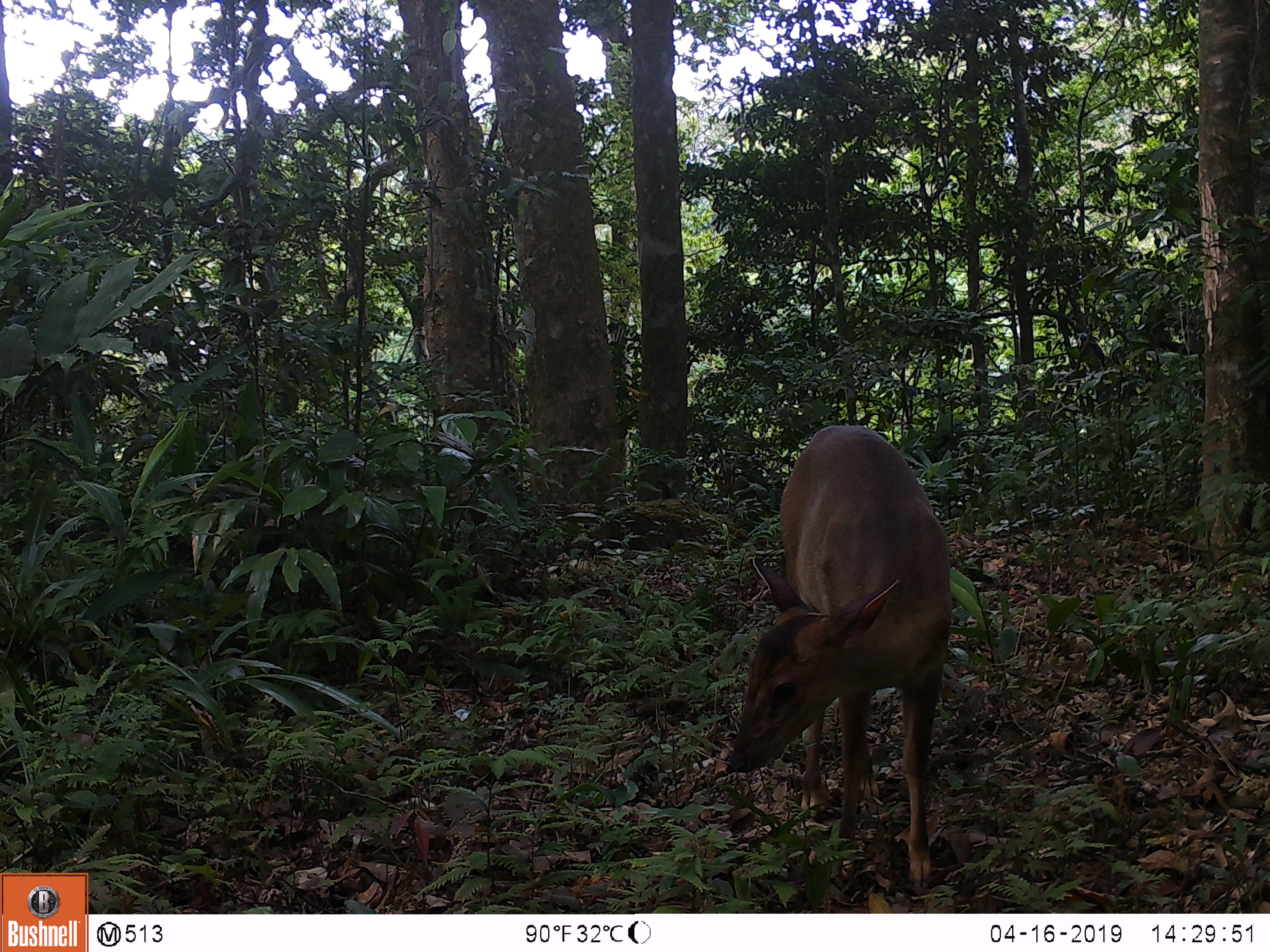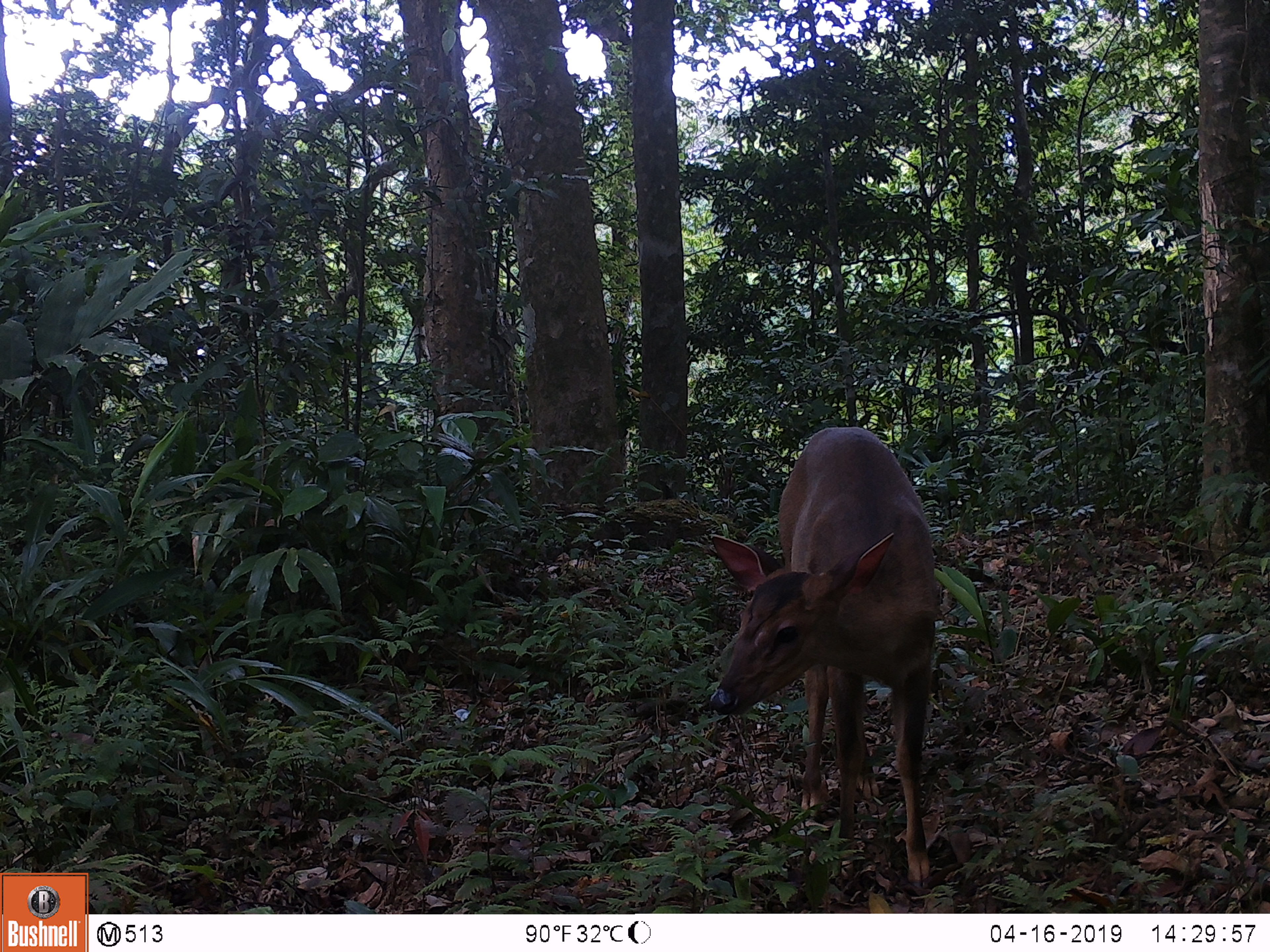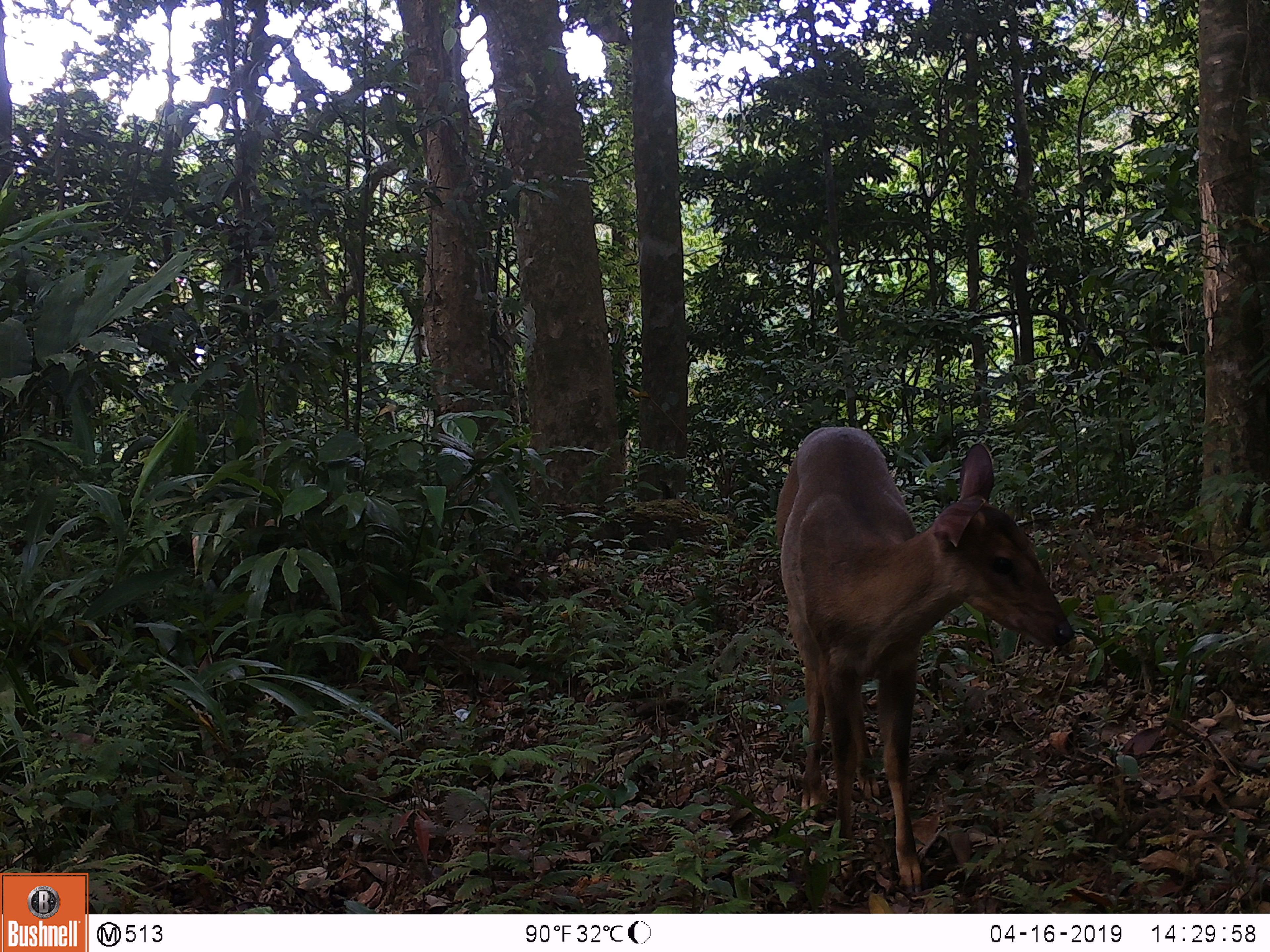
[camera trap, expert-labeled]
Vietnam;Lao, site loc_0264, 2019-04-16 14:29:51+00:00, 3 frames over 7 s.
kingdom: Animalia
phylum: Chordata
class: Mammalia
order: Artiodactyla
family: Cervidae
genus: Muntiacus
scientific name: Muntiacus vuquangensis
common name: large-antlered muntjac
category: large antlered muntjac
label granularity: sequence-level